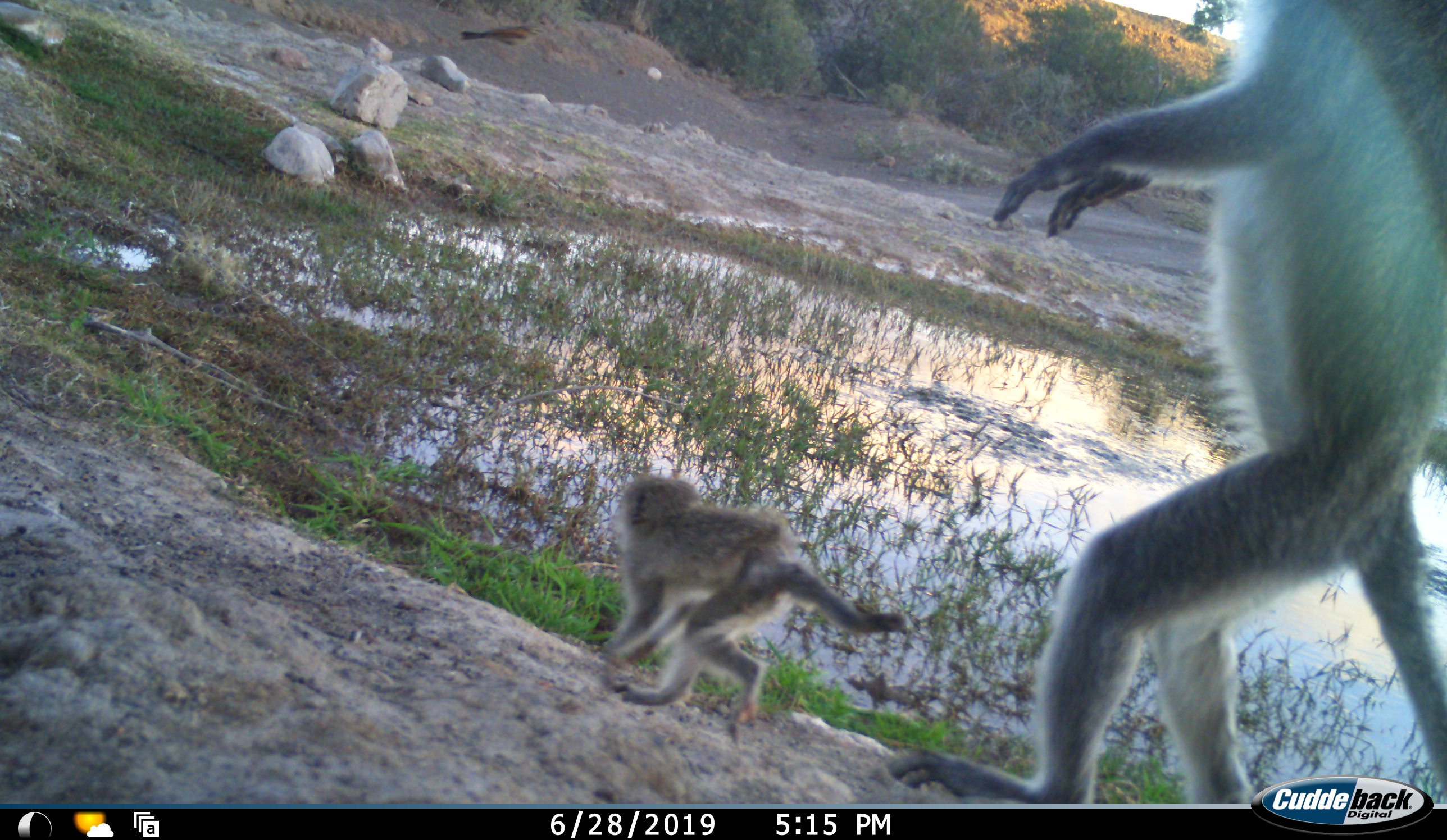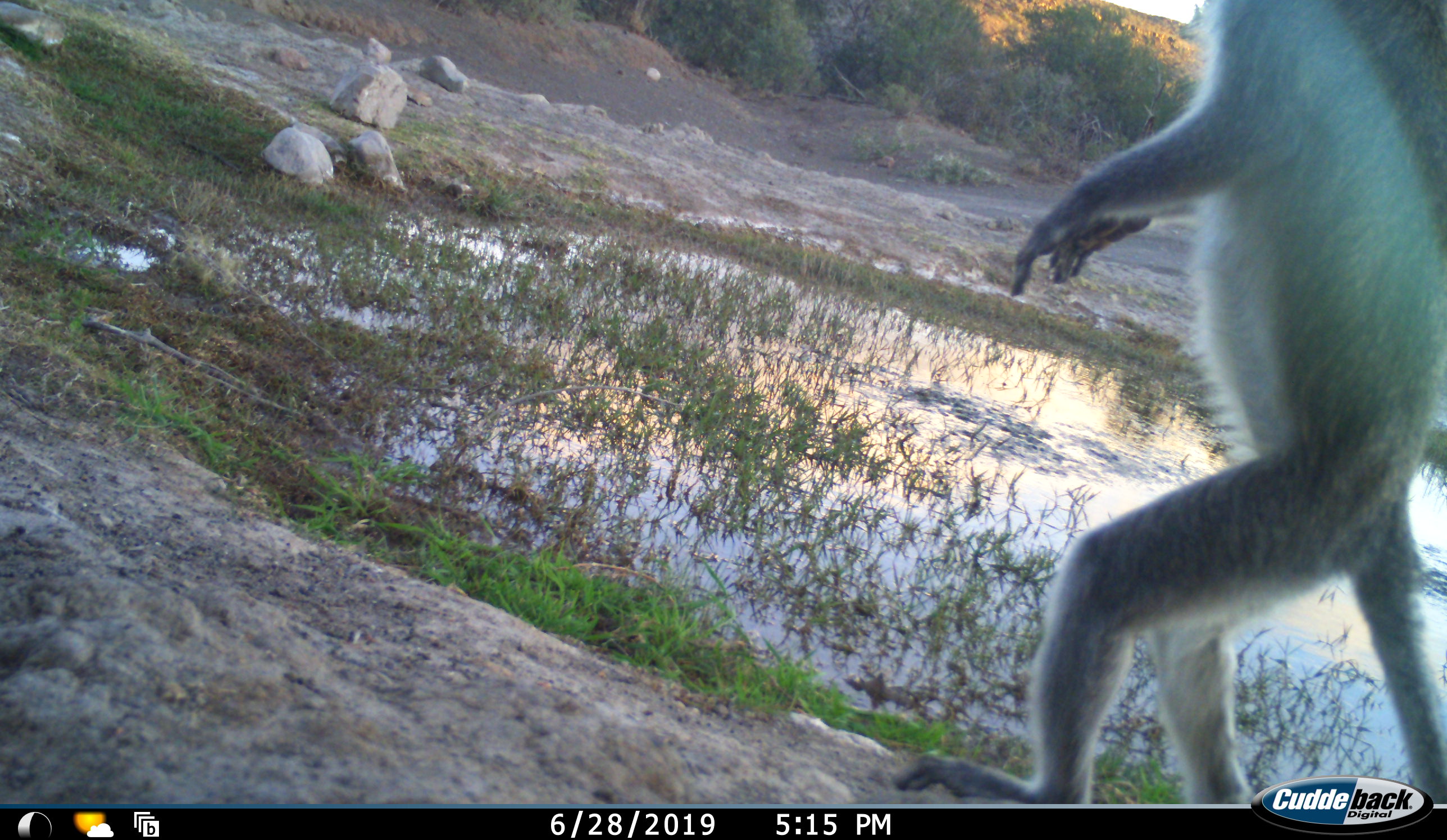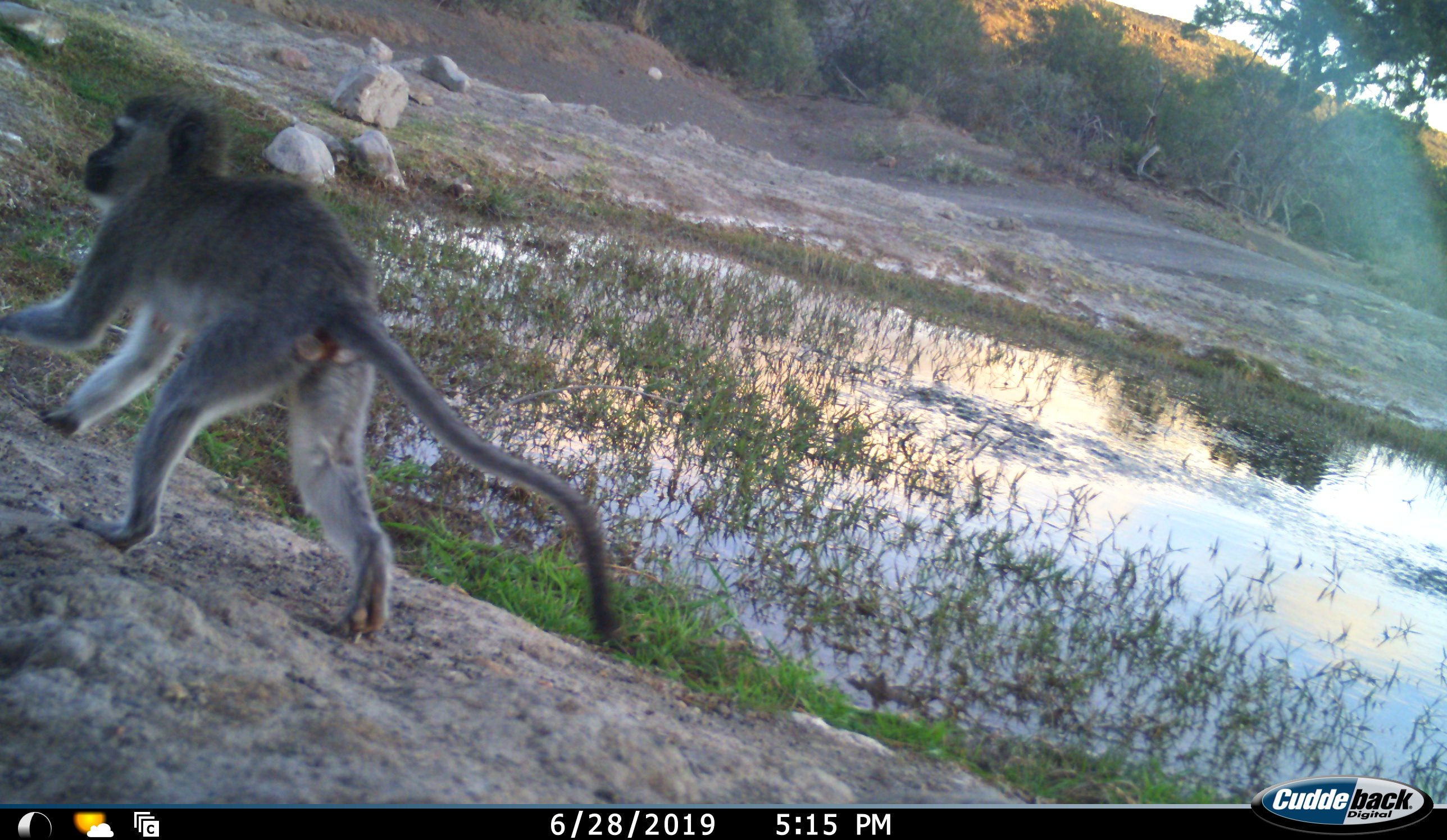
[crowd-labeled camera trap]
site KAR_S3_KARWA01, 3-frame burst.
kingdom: Animalia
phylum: Chordata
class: Mammalia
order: Primates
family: Cercopithecidae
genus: Chlorocebus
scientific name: Chlorocebus pygerythrus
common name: vervet monkey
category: monkeyvervet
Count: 2.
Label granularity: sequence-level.